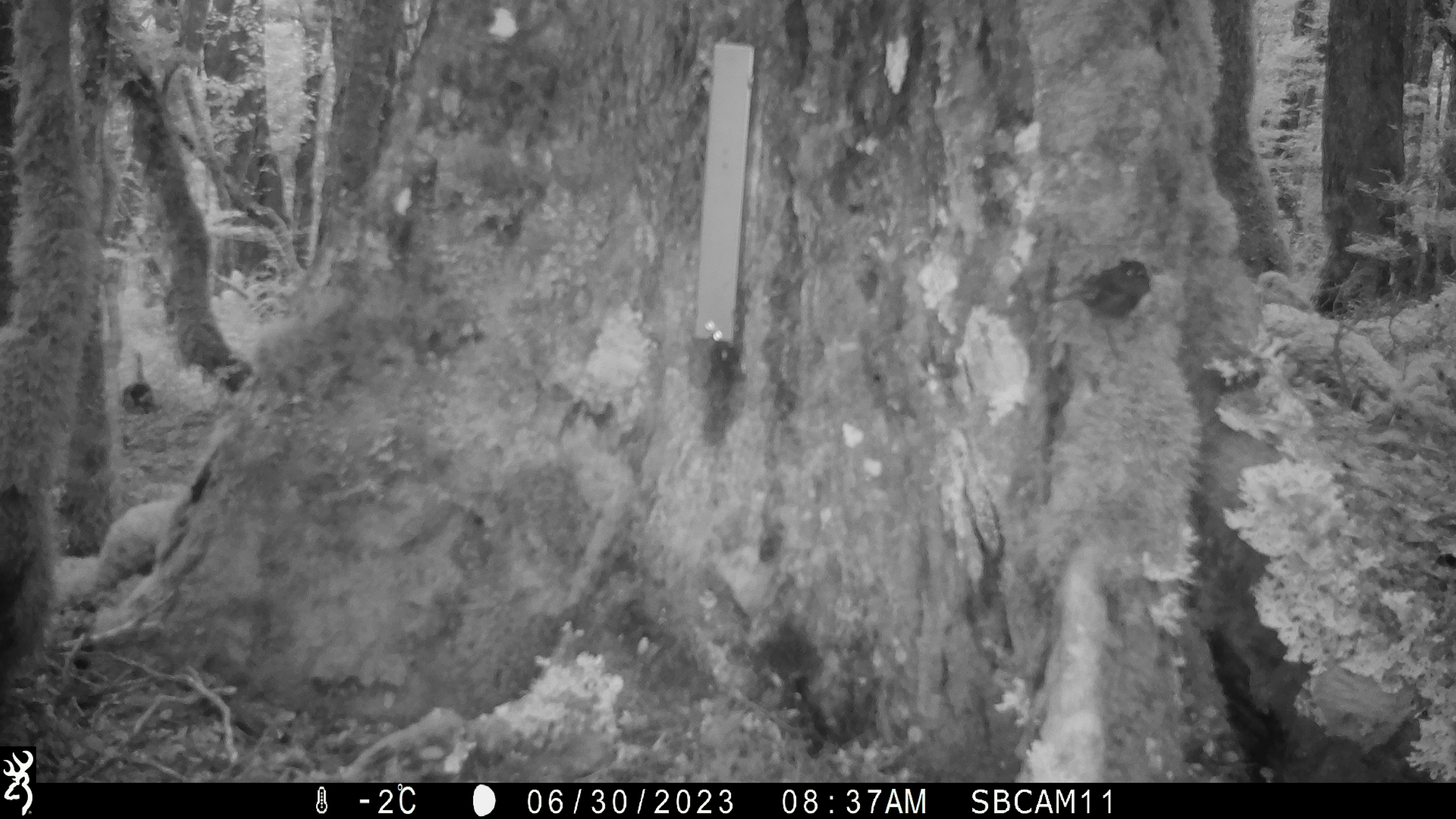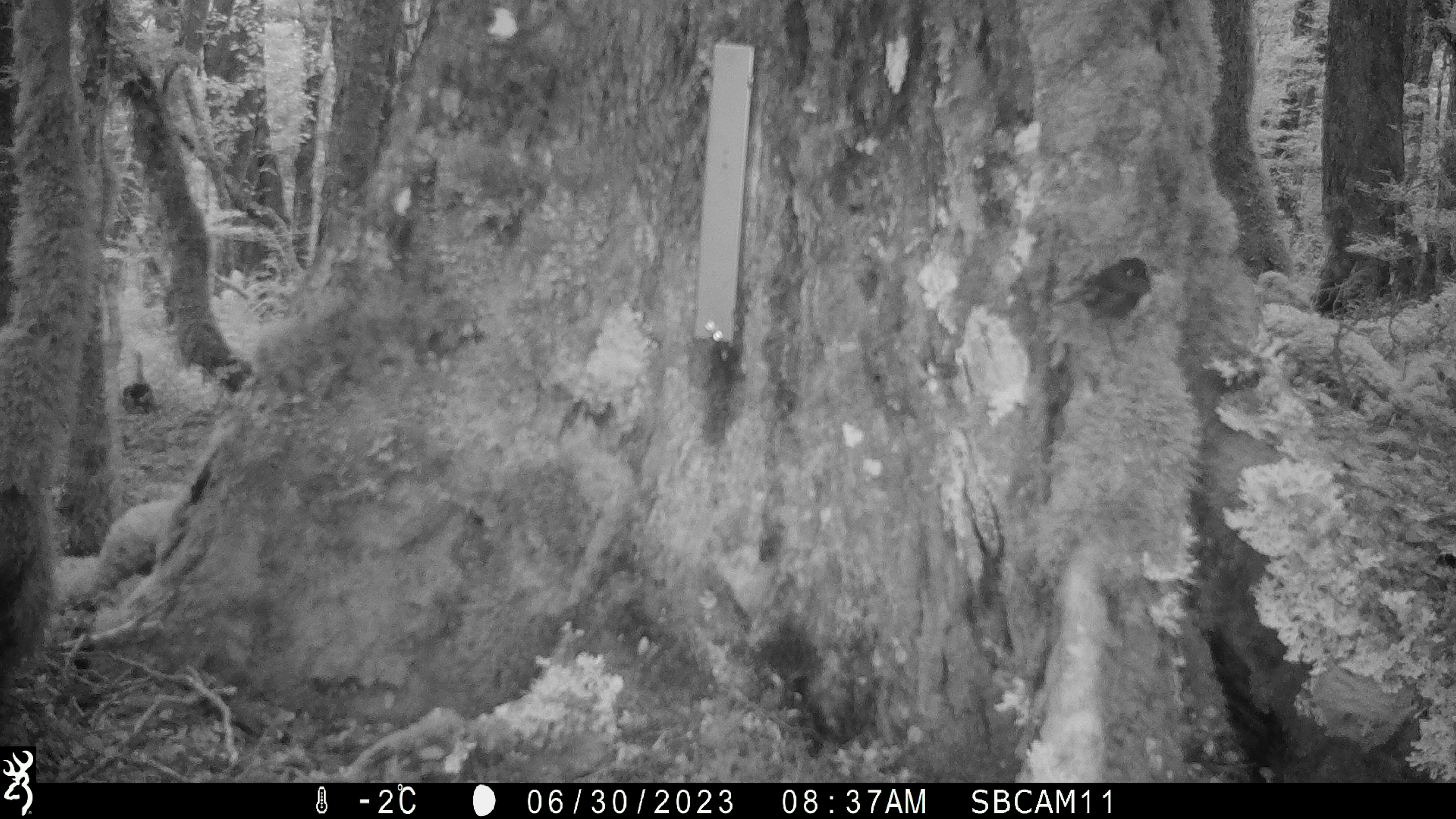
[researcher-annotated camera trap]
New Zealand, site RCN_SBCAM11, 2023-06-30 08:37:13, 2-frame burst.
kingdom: Animalia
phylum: Chordata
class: Aves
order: Passeriformes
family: Petroicidae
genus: Petroica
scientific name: Petroica australis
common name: new zealand robin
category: robin